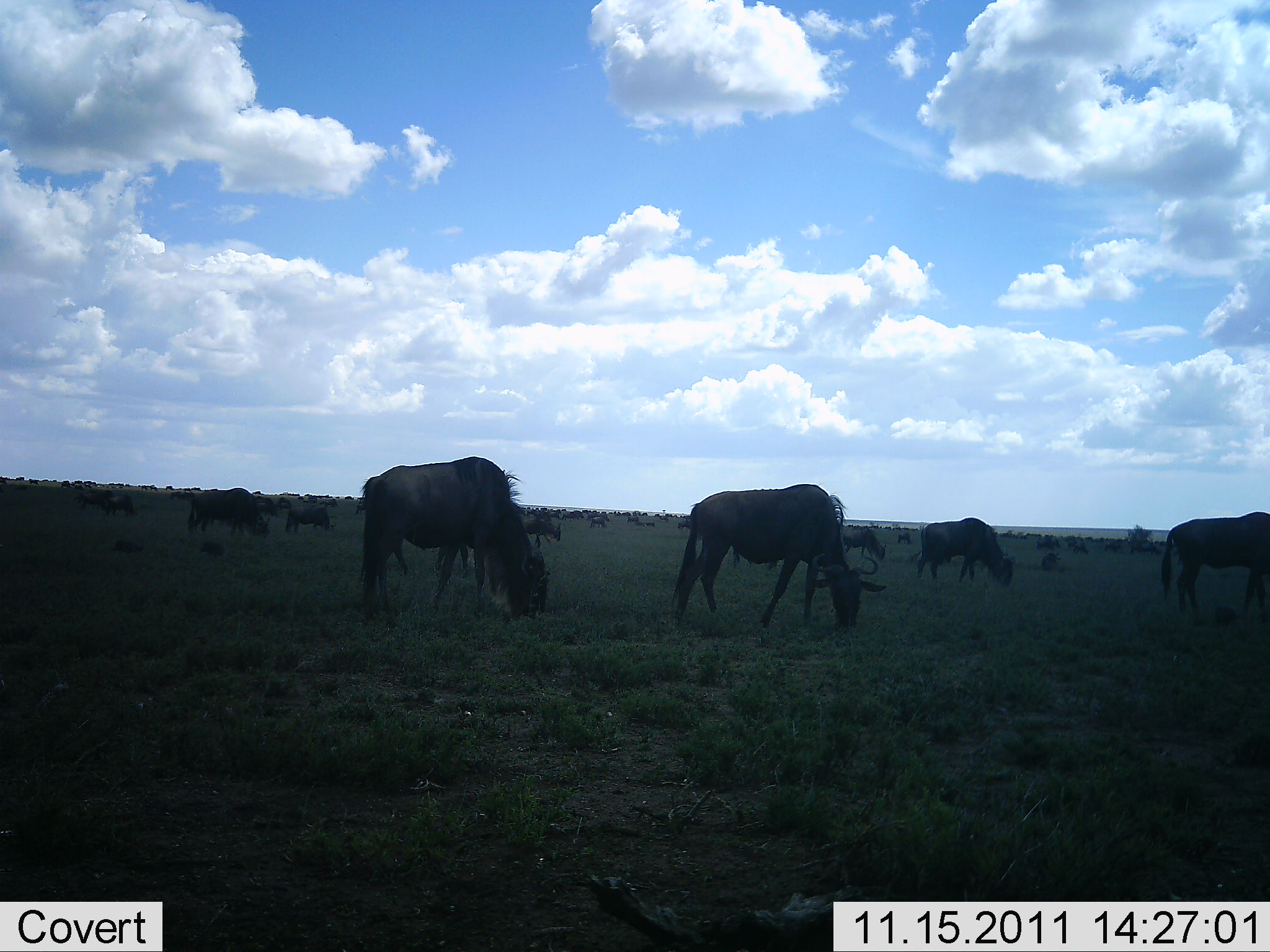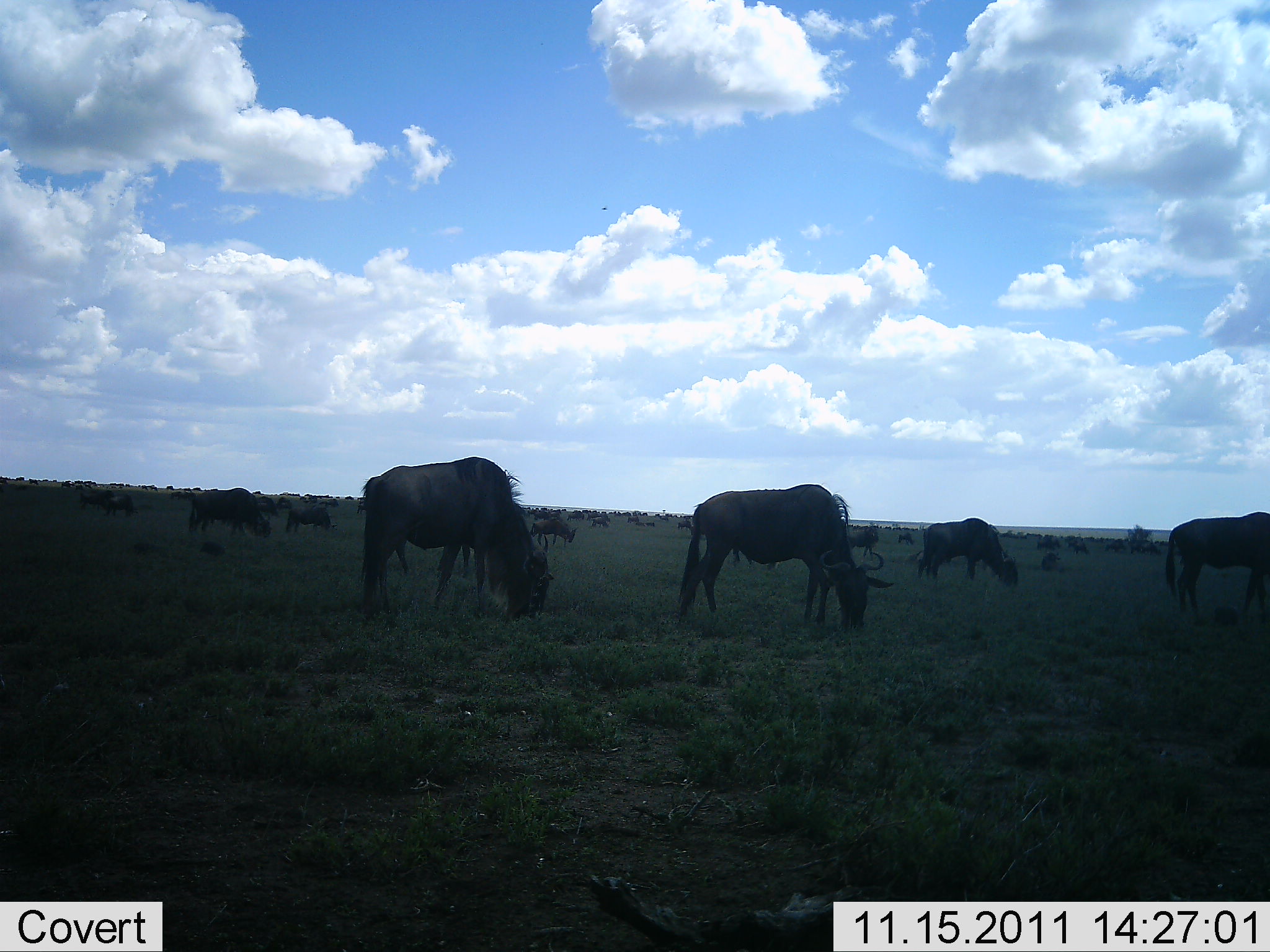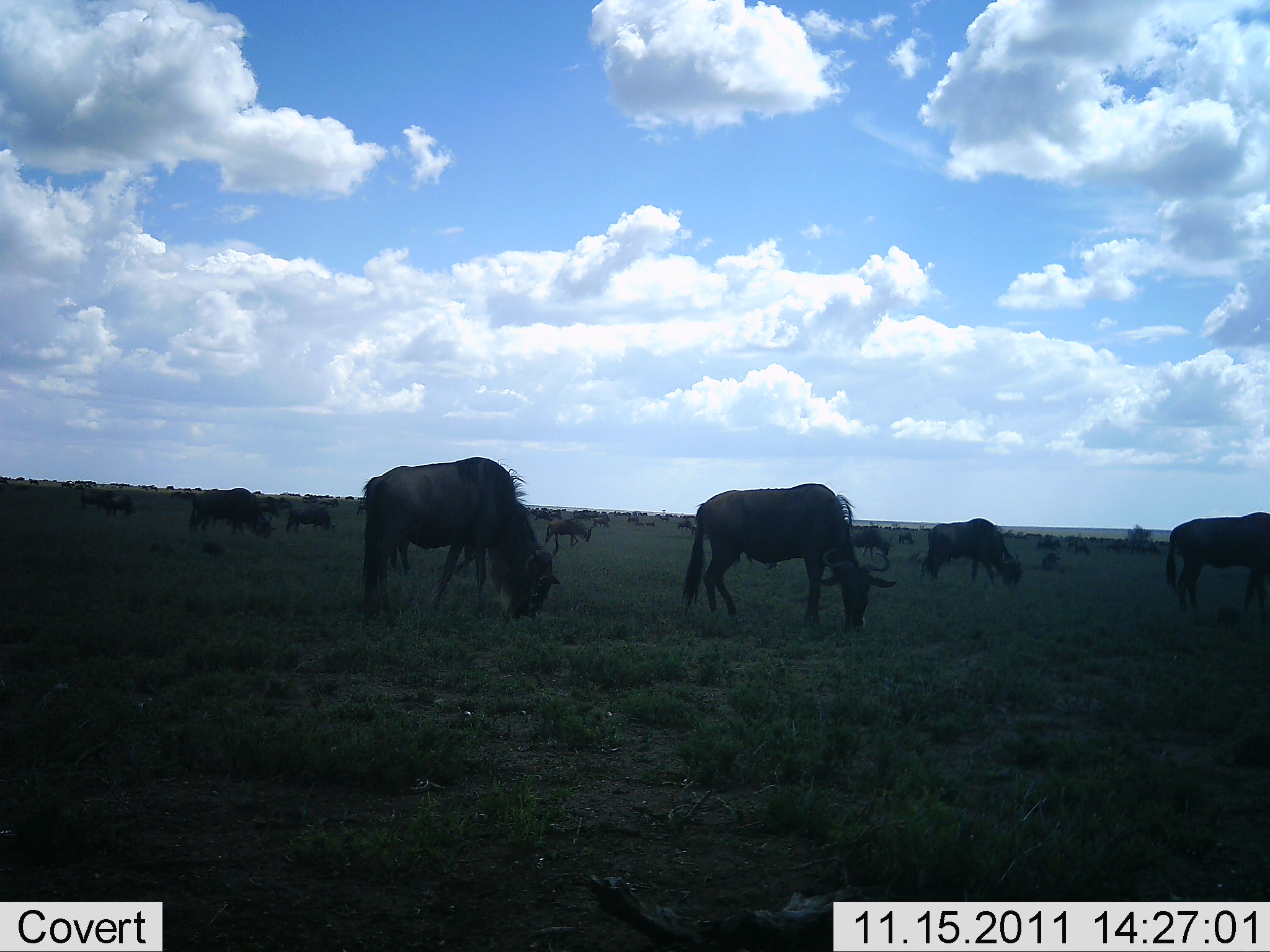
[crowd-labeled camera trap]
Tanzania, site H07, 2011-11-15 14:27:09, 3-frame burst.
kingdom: Animalia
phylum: Chordata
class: Mammalia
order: Artiodactyla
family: Bovidae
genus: Connochaetes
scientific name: Connochaetes taurinus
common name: blue wildebeest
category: wildebeest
Wildebeest (blue wildebeest) (Connochaetes taurinus), count 51+. Behavior (volunteer vote fractions): standing 38%, resting 0%, moving 23%, interacting 0%. Young present (vote fraction): 8%. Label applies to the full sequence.